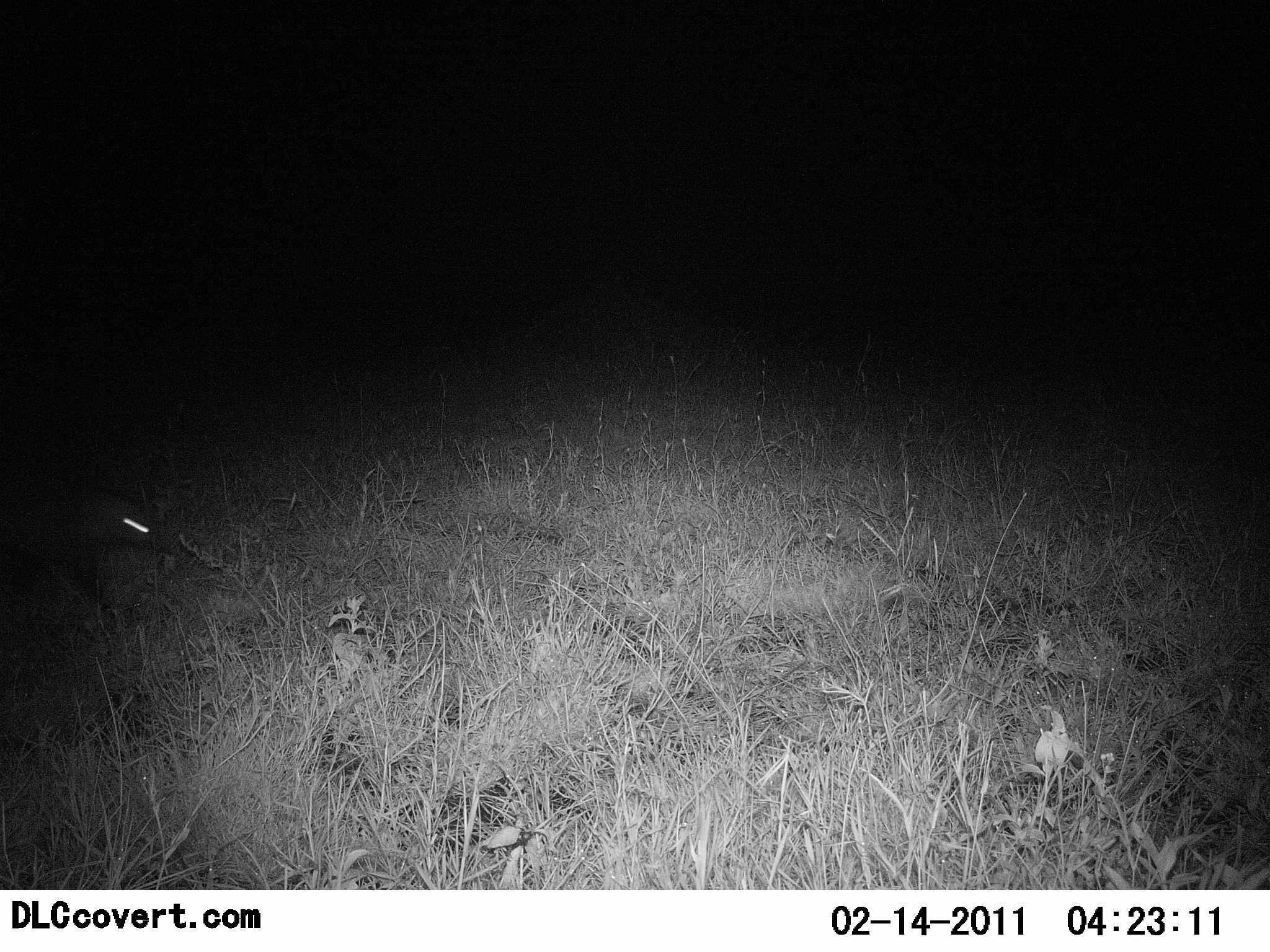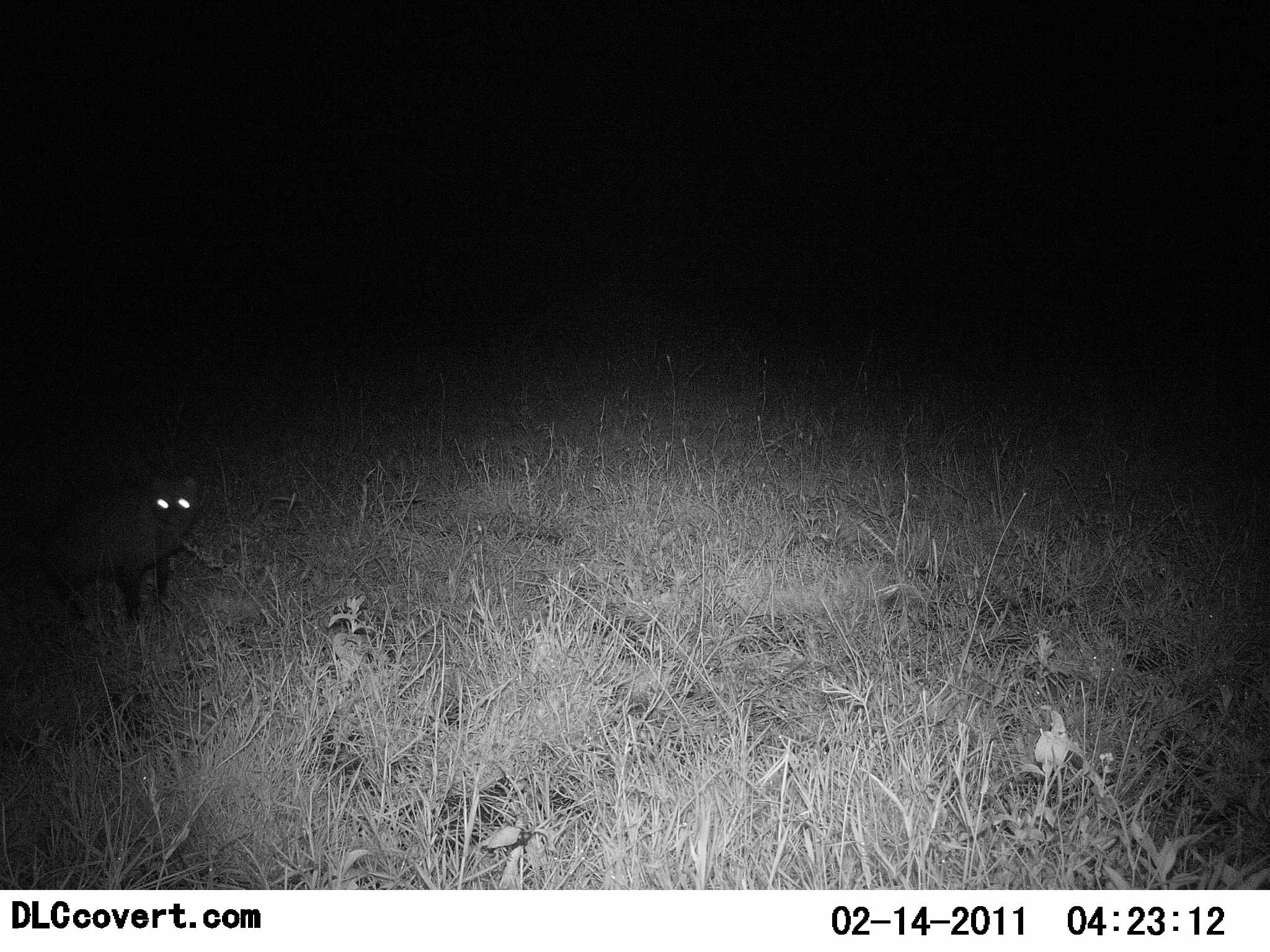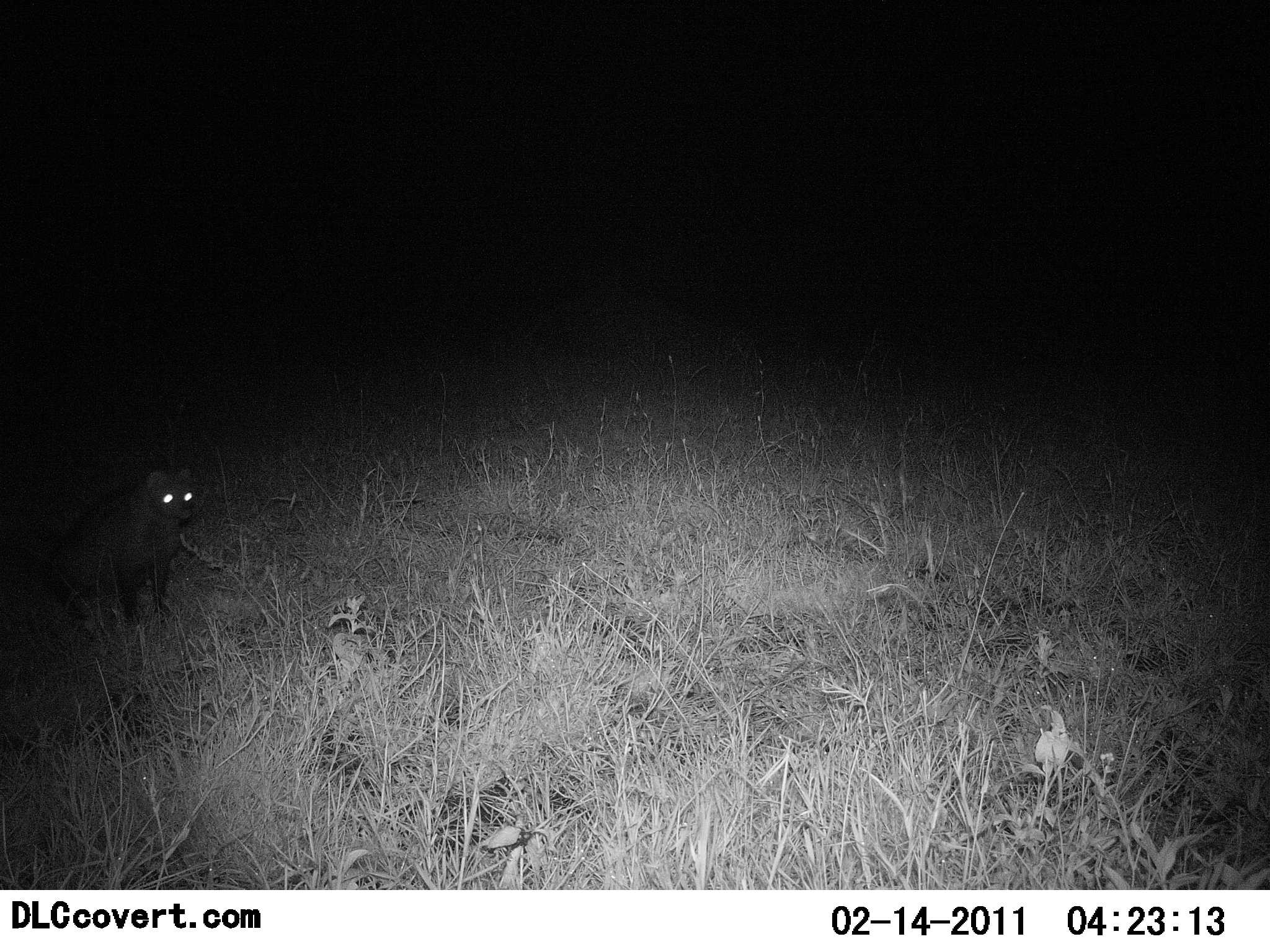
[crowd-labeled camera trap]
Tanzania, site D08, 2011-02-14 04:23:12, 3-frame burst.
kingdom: Animalia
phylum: Chordata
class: Mammalia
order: Carnivora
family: Viverridae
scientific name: Viverridae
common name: civet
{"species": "civet (Viverridae)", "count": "1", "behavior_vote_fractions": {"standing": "33%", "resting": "17%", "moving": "50%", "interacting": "0%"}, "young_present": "0%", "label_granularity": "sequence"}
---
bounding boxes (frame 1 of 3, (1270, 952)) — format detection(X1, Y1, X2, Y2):
animal: detection(0, 469, 155, 604)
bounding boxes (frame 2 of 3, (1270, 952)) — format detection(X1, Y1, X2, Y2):
animal: detection(28, 463, 199, 640)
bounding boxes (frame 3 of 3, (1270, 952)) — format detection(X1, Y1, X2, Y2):
animal: detection(39, 454, 199, 624)